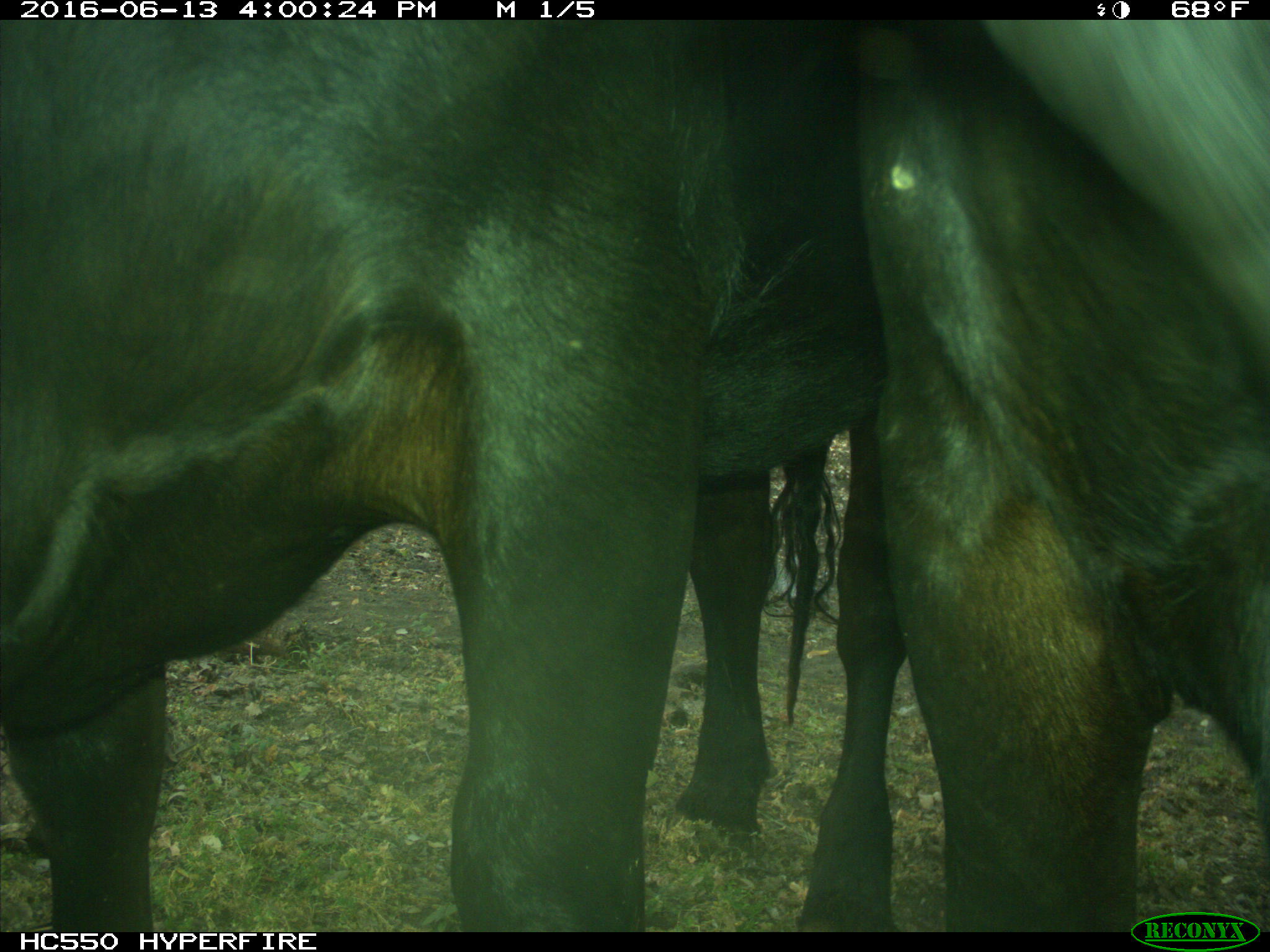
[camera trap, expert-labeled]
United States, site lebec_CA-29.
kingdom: Animalia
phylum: Chordata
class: Mammalia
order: Artiodactyla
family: Bovidae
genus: Bos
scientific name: Bos taurus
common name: domestic cow